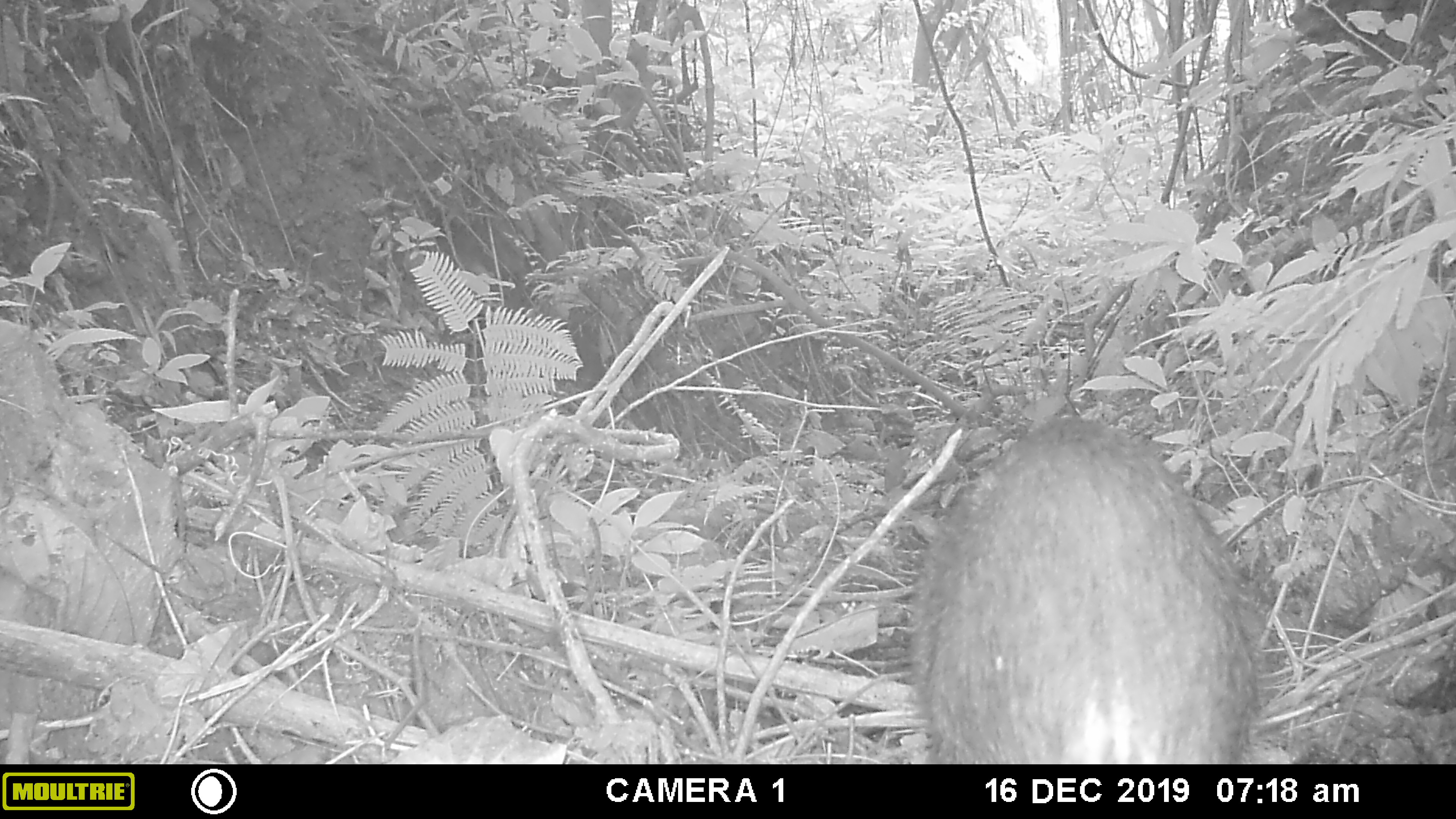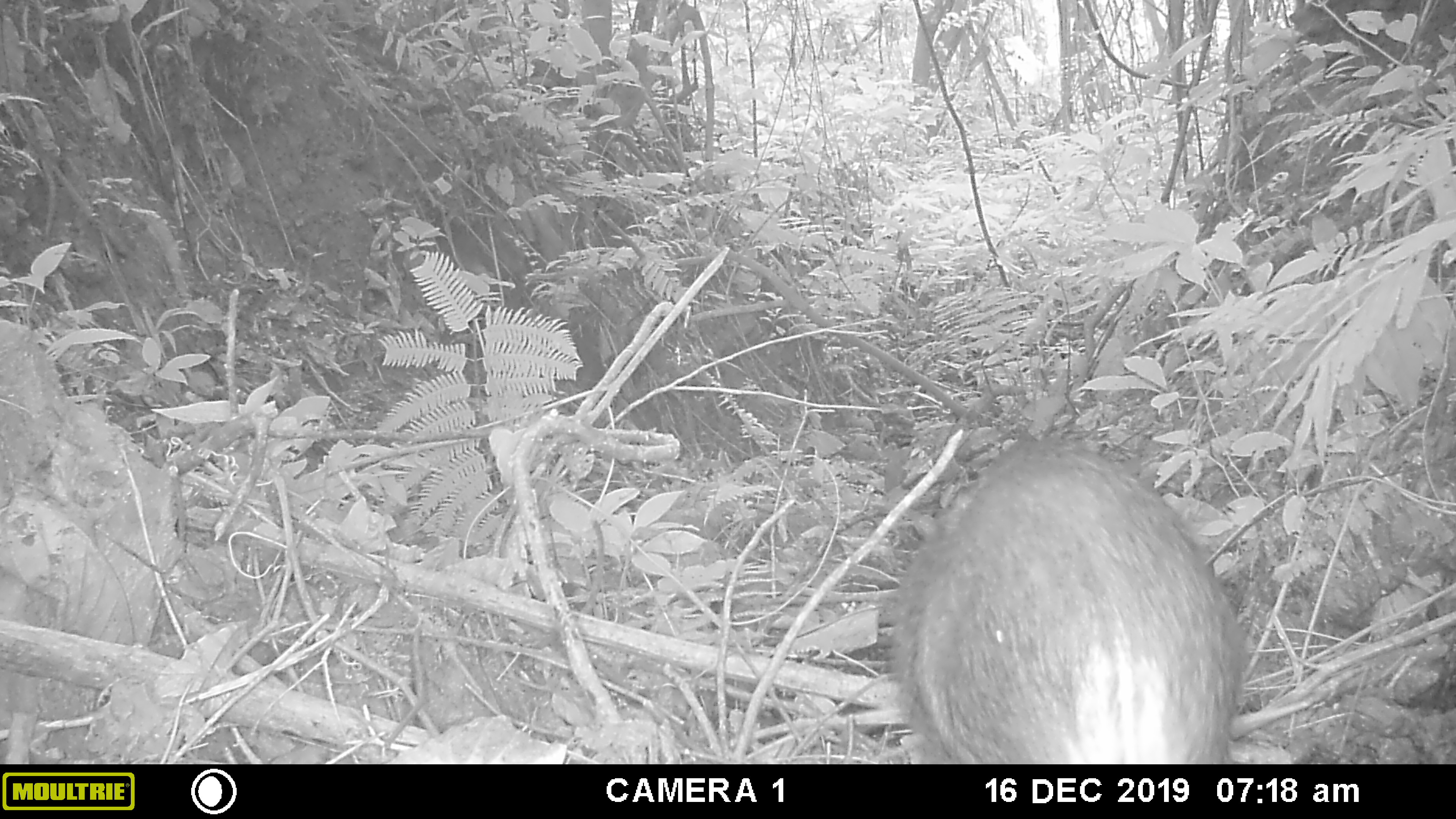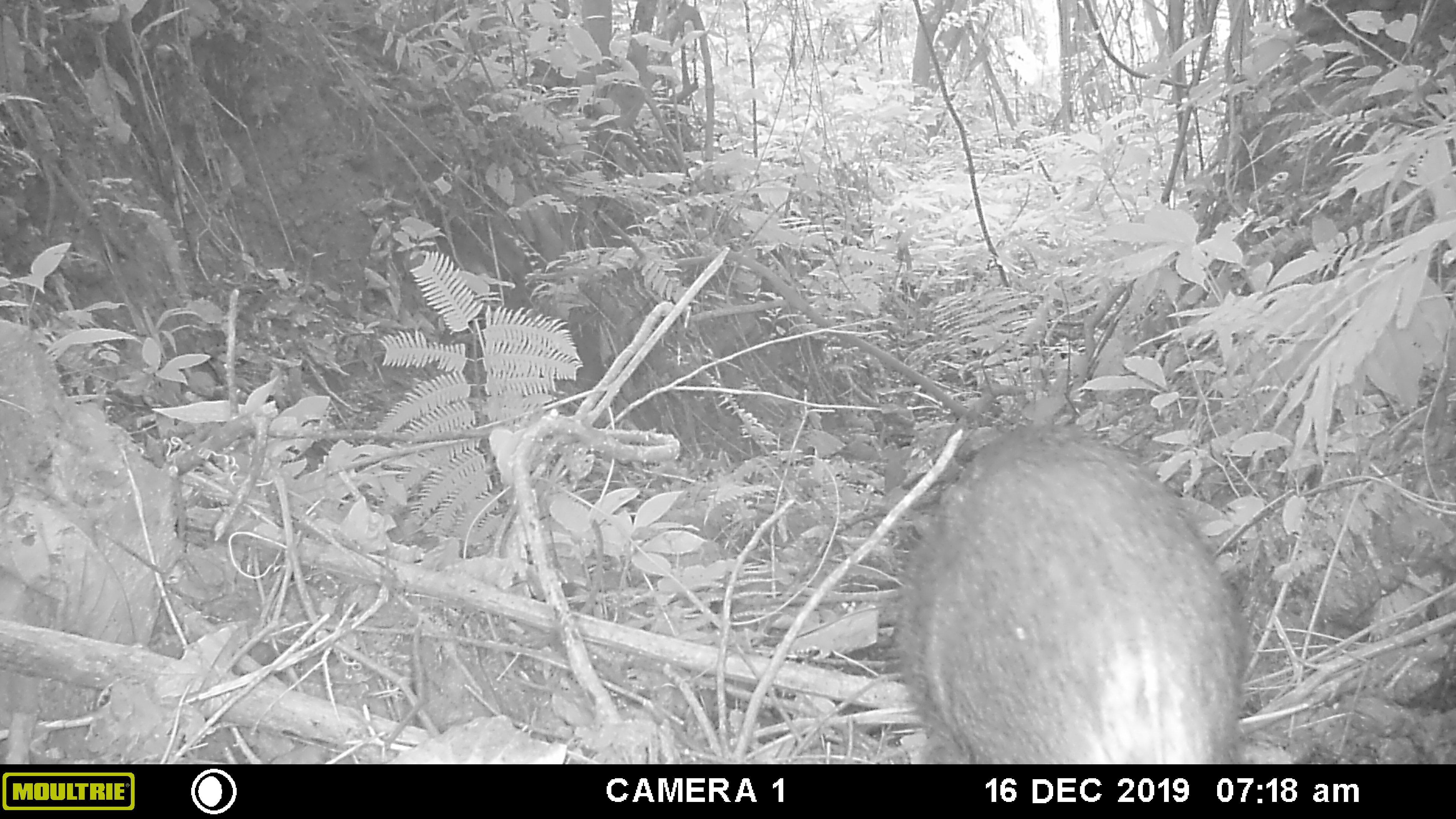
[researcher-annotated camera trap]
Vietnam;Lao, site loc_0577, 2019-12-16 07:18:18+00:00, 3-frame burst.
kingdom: Animalia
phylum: Chordata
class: Mammalia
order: Artiodactyla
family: Suidae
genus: Sus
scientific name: Sus scrofa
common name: eurasian wild pig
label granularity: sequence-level